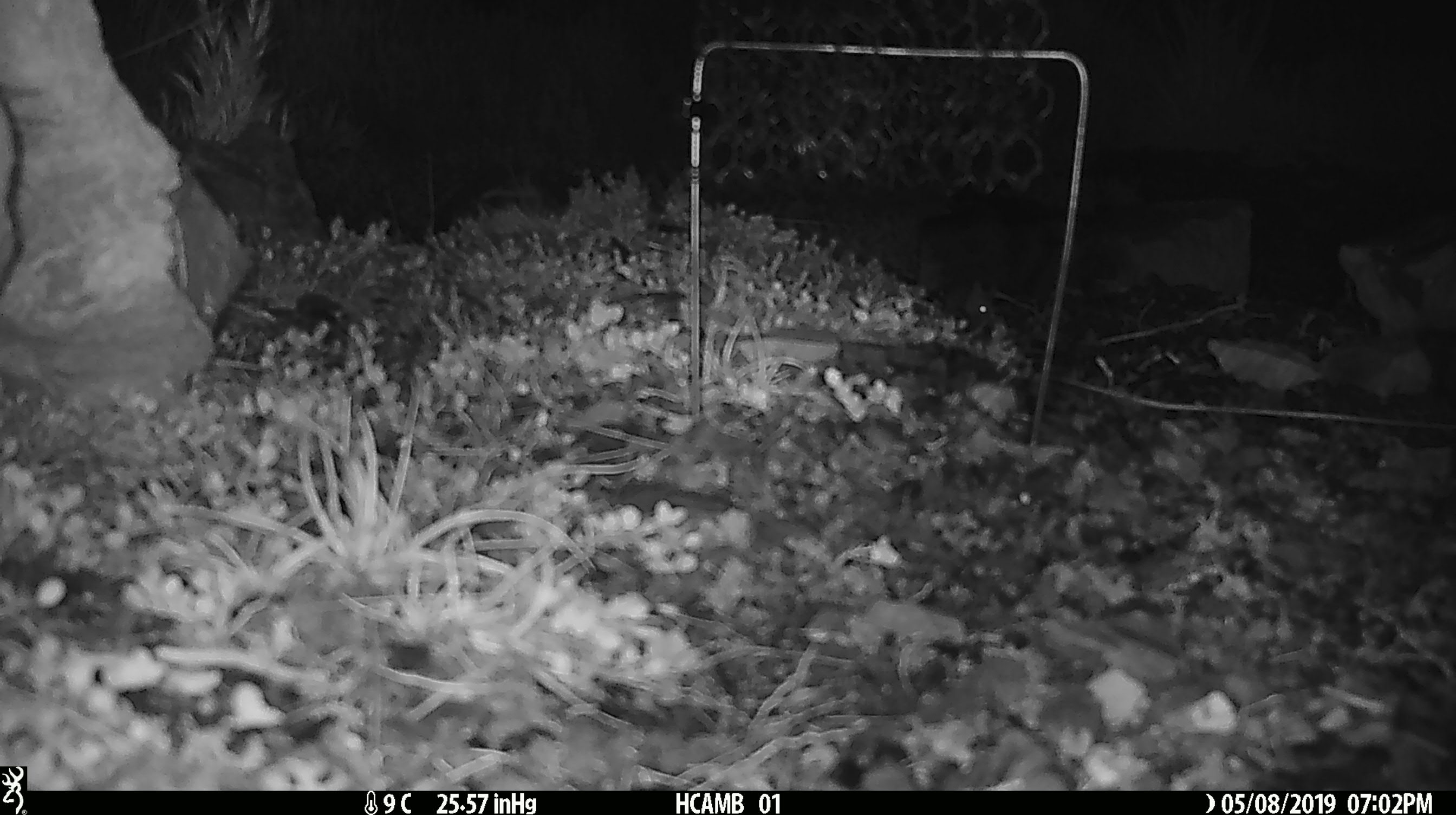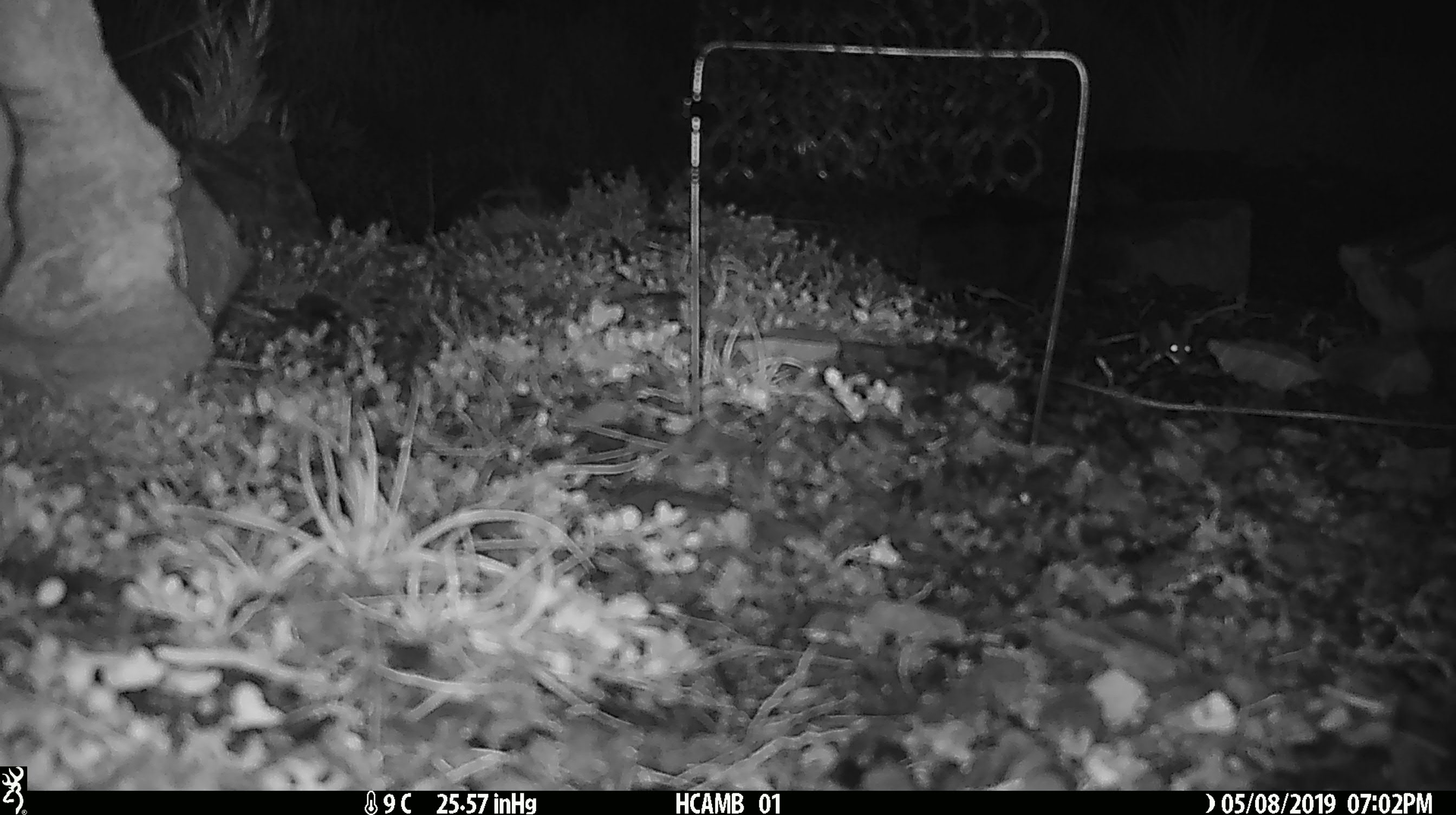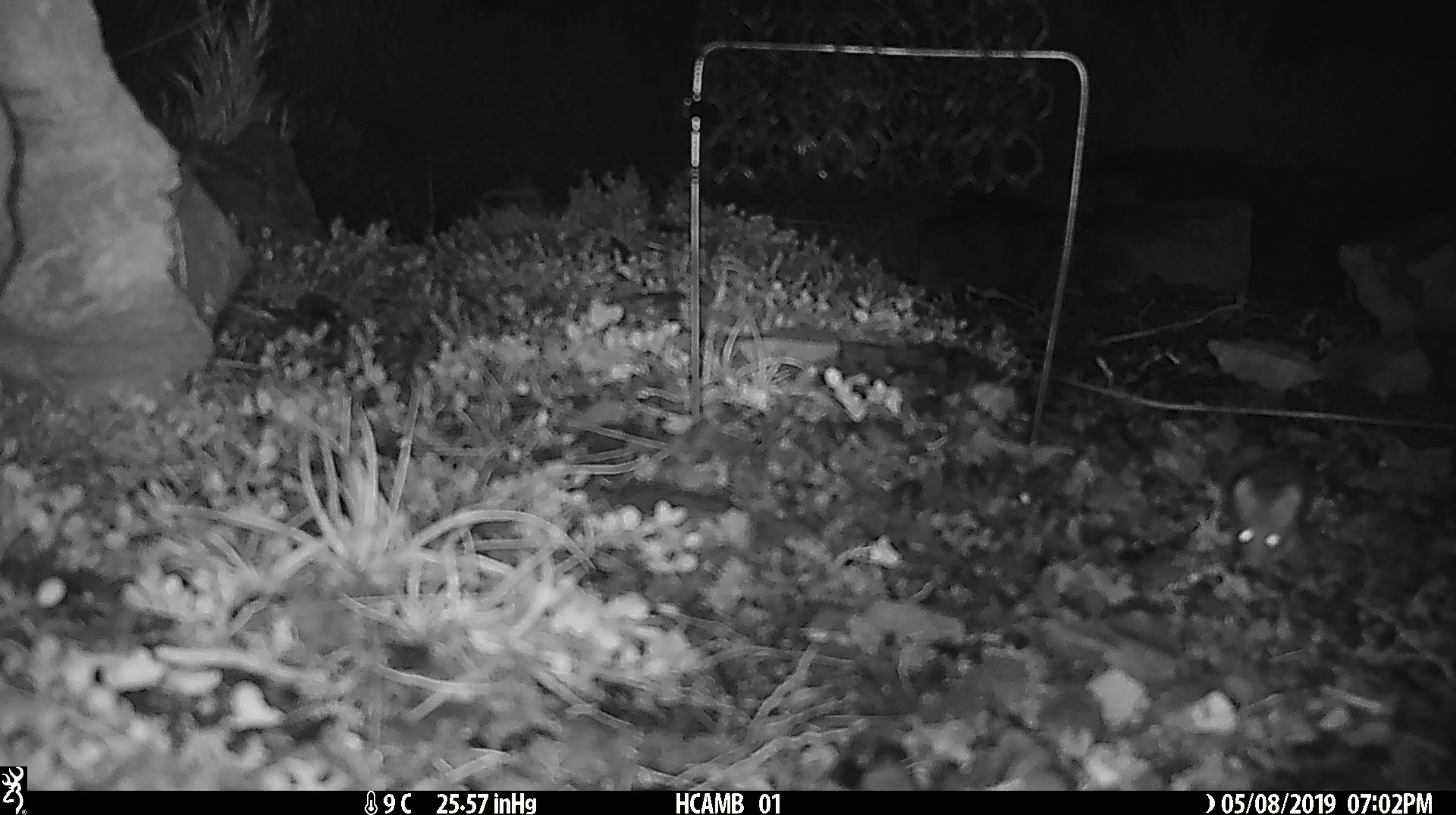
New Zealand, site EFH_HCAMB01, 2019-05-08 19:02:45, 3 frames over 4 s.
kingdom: Animalia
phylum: Chordata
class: Mammalia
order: Rodentia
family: Muridae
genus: Mus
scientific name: Mus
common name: mouse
Mouse (Mus).